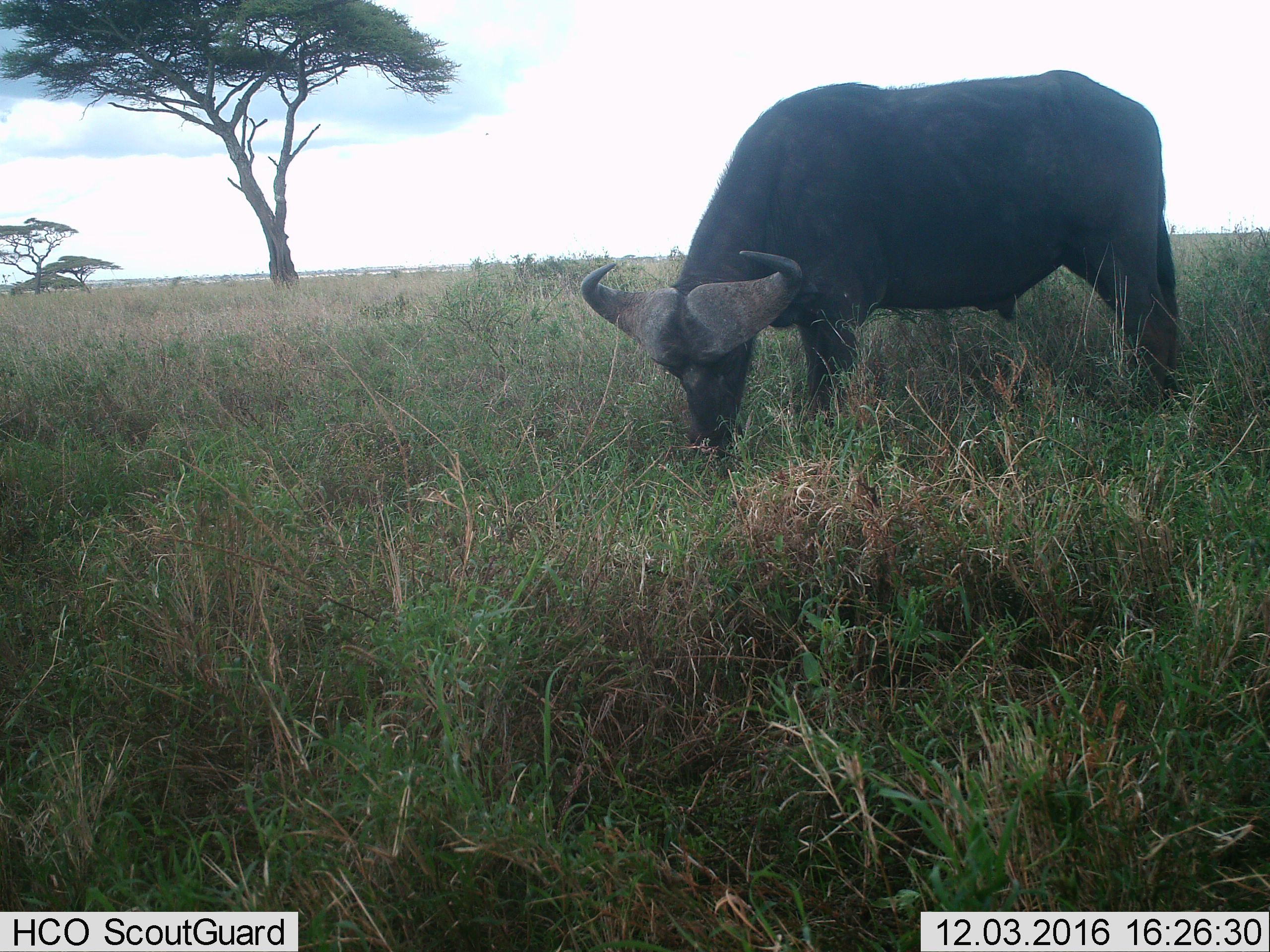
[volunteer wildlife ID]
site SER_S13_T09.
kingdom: Animalia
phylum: Chordata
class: Mammalia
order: Artiodactyla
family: Bovidae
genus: Syncerus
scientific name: Syncerus caffer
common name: african buffalo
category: buffalo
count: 1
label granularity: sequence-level